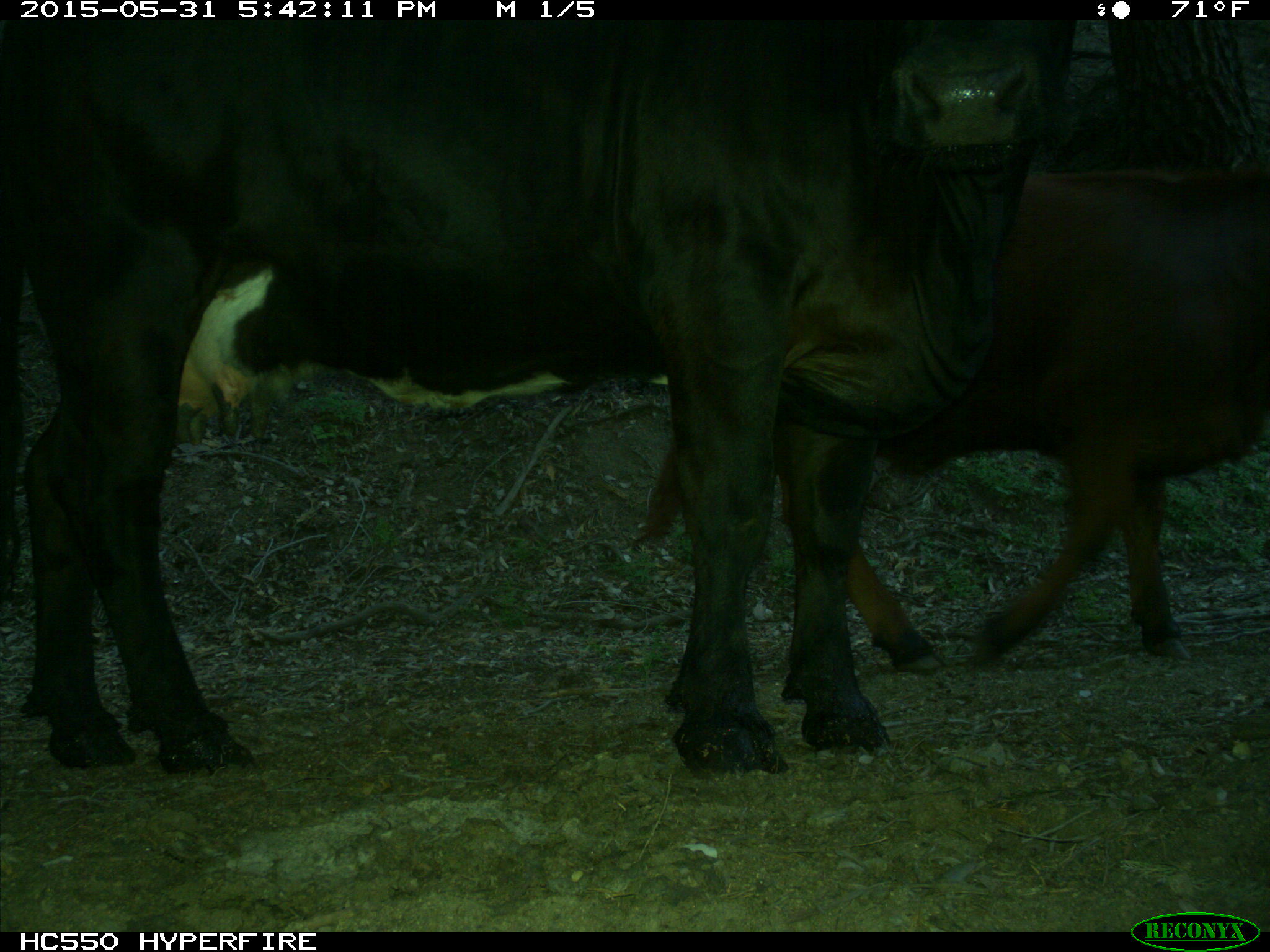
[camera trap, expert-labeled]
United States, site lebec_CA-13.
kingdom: Animalia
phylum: Chordata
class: Mammalia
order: Artiodactyla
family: Bovidae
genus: Bos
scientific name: Bos taurus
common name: domestic cow